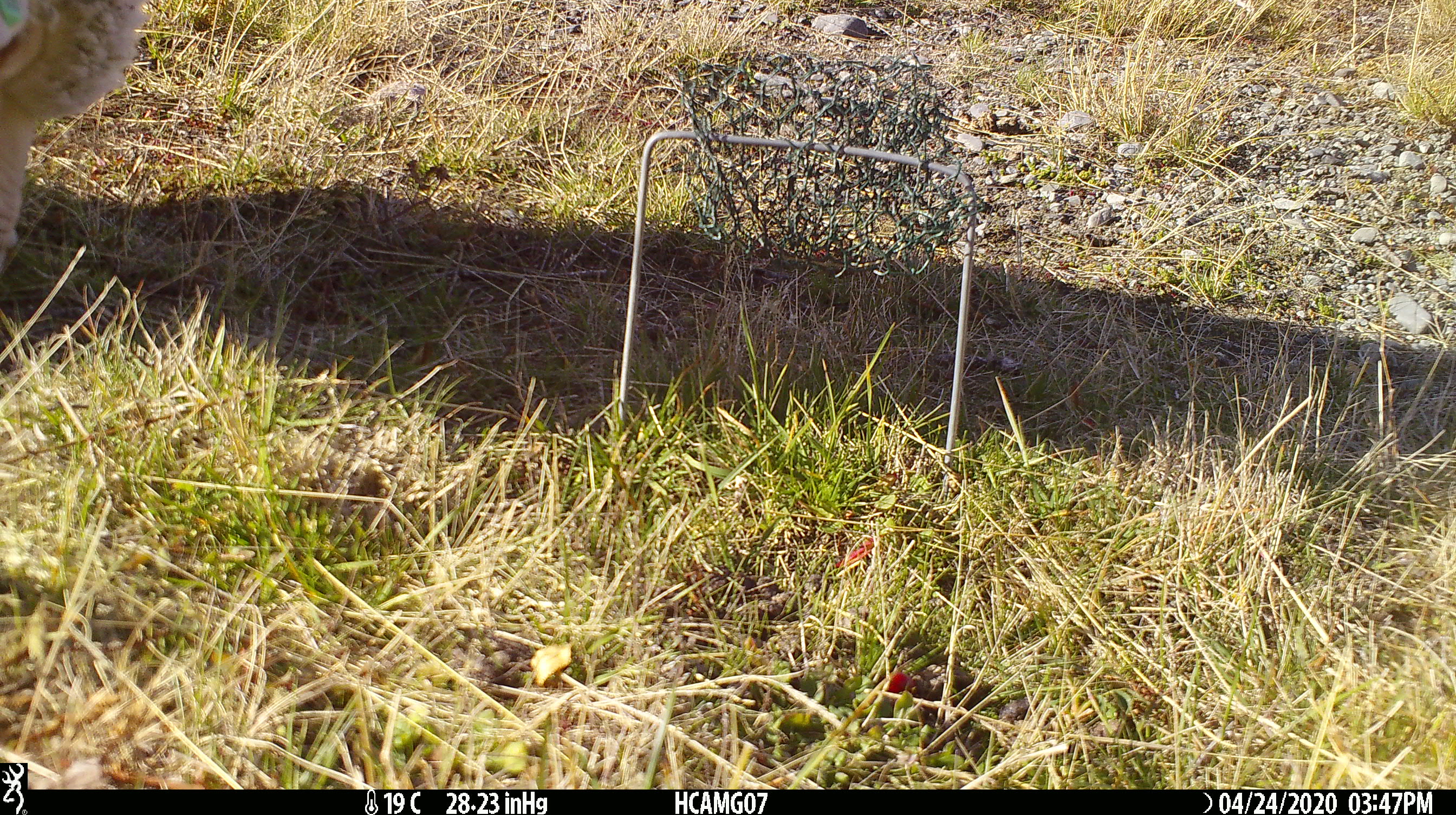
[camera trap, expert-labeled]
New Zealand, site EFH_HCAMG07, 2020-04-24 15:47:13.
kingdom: Animalia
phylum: Chordata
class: Mammalia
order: Artiodactyla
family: Bovidae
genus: Ovis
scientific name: Ovis aries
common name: domestic sheep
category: sheep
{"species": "sheep (domestic sheep) (Ovis aries)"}